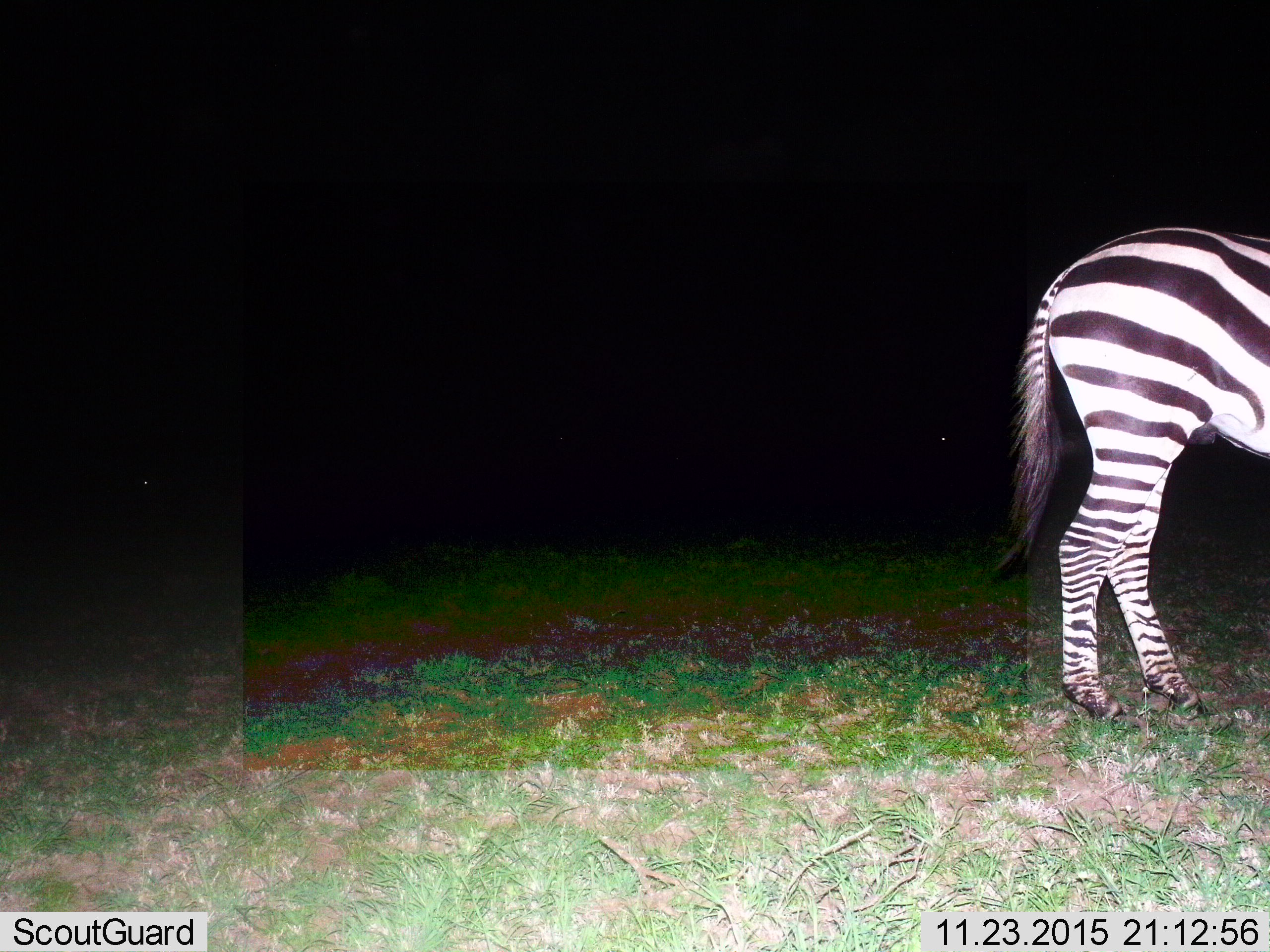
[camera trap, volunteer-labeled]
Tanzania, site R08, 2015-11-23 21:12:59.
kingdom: Animalia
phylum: Chordata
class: Mammalia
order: Perissodactyla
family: Equidae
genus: Equus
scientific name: Equus quagga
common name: plains zebra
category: zebra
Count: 1.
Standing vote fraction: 100%.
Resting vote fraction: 0%.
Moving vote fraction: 12%.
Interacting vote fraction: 0%.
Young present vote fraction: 0%.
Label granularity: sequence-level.